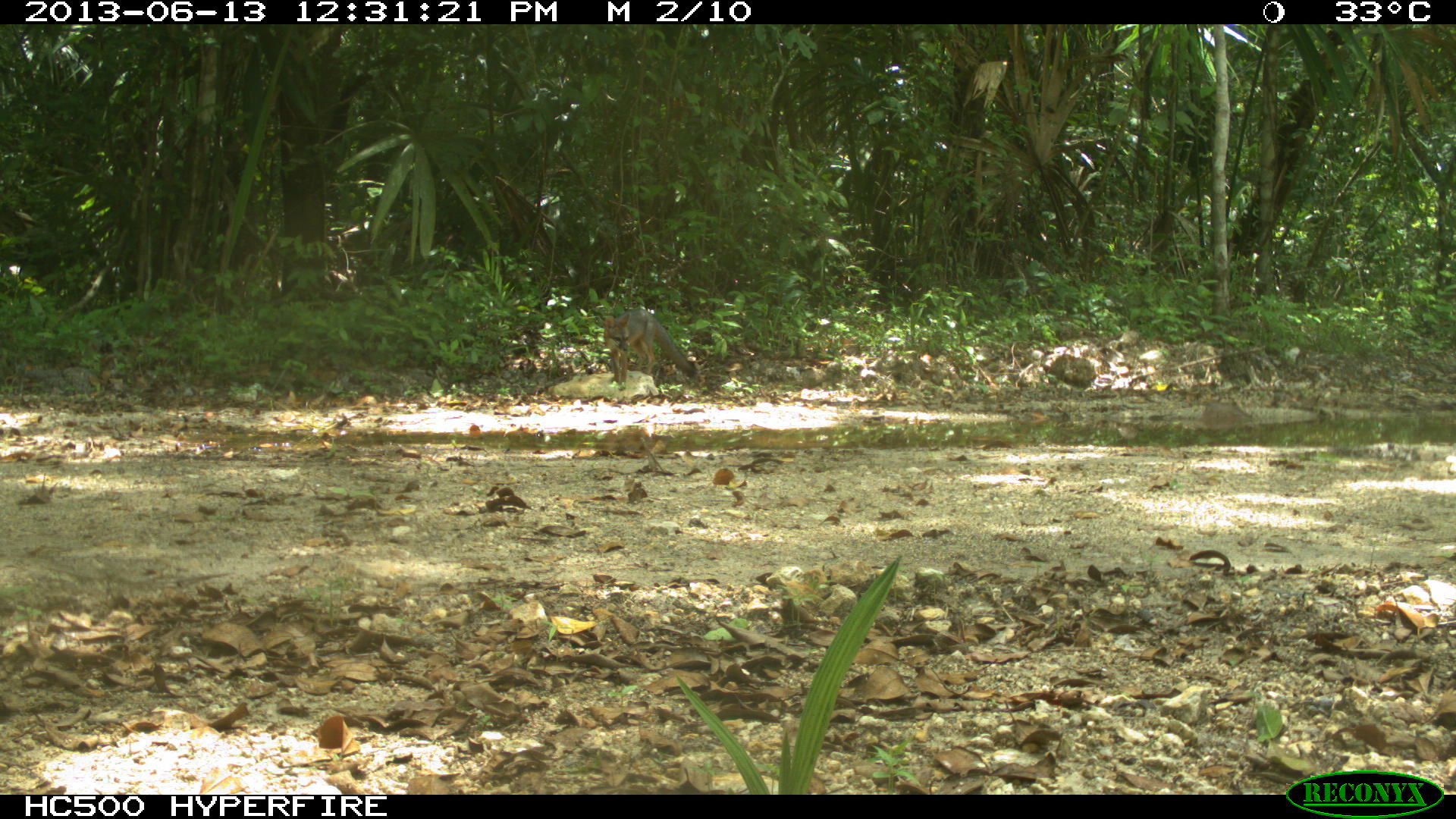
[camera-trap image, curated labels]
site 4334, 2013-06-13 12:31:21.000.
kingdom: Animalia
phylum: Chordata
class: Mammalia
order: Carnivora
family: Canidae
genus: Urocyon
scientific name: Urocyon cinereoargenteus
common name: gray fox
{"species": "Urocyon cinereoargenteus (gray fox)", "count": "2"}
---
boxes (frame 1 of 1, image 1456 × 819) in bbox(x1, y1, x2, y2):
urocyon cinereoargenteus: bbox(602, 308, 698, 390)